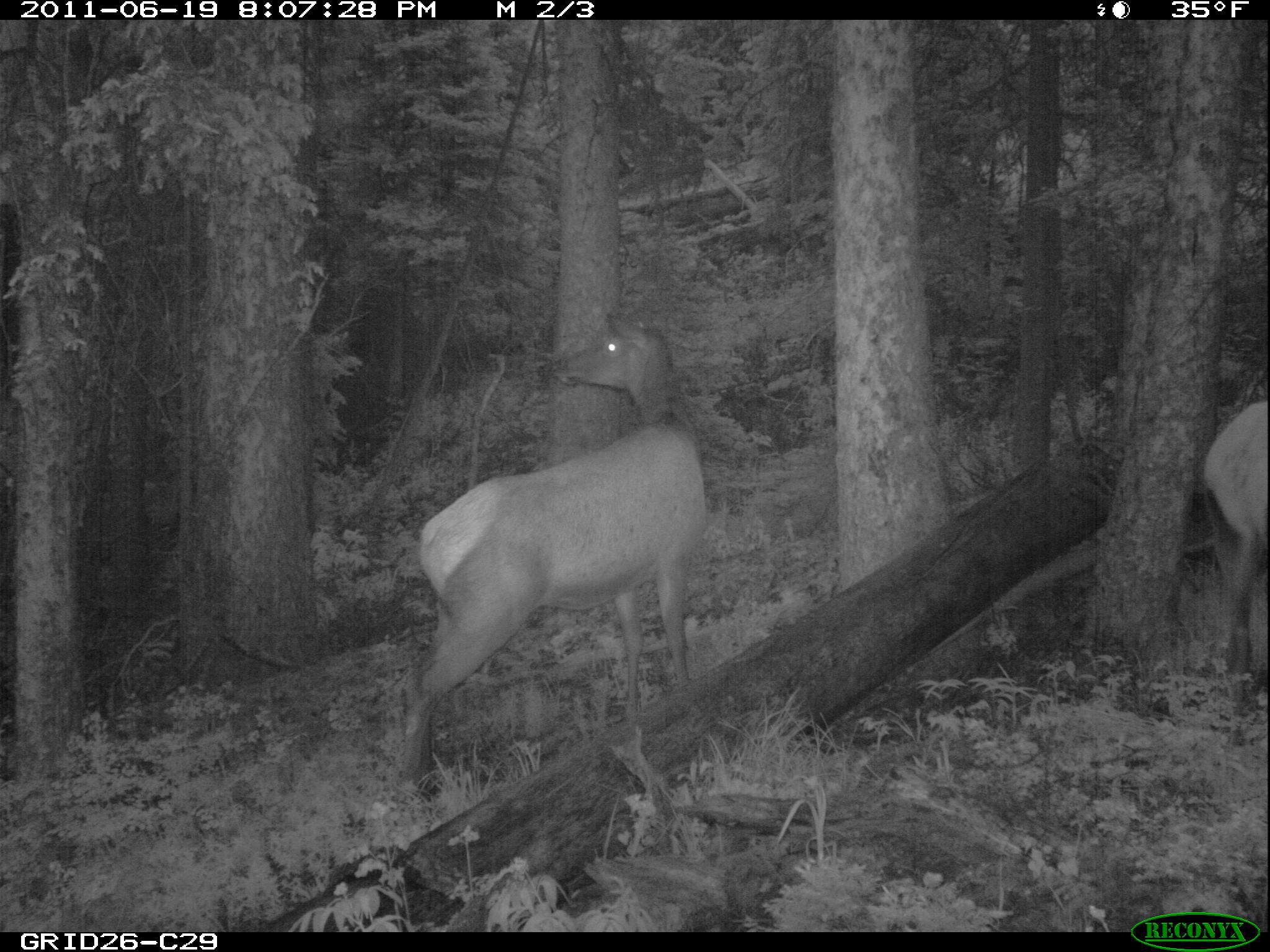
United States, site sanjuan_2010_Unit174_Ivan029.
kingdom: Animalia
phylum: Chordata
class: Mammalia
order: Artiodactyla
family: Cervidae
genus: Cervus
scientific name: Cervus elaphus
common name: red deer